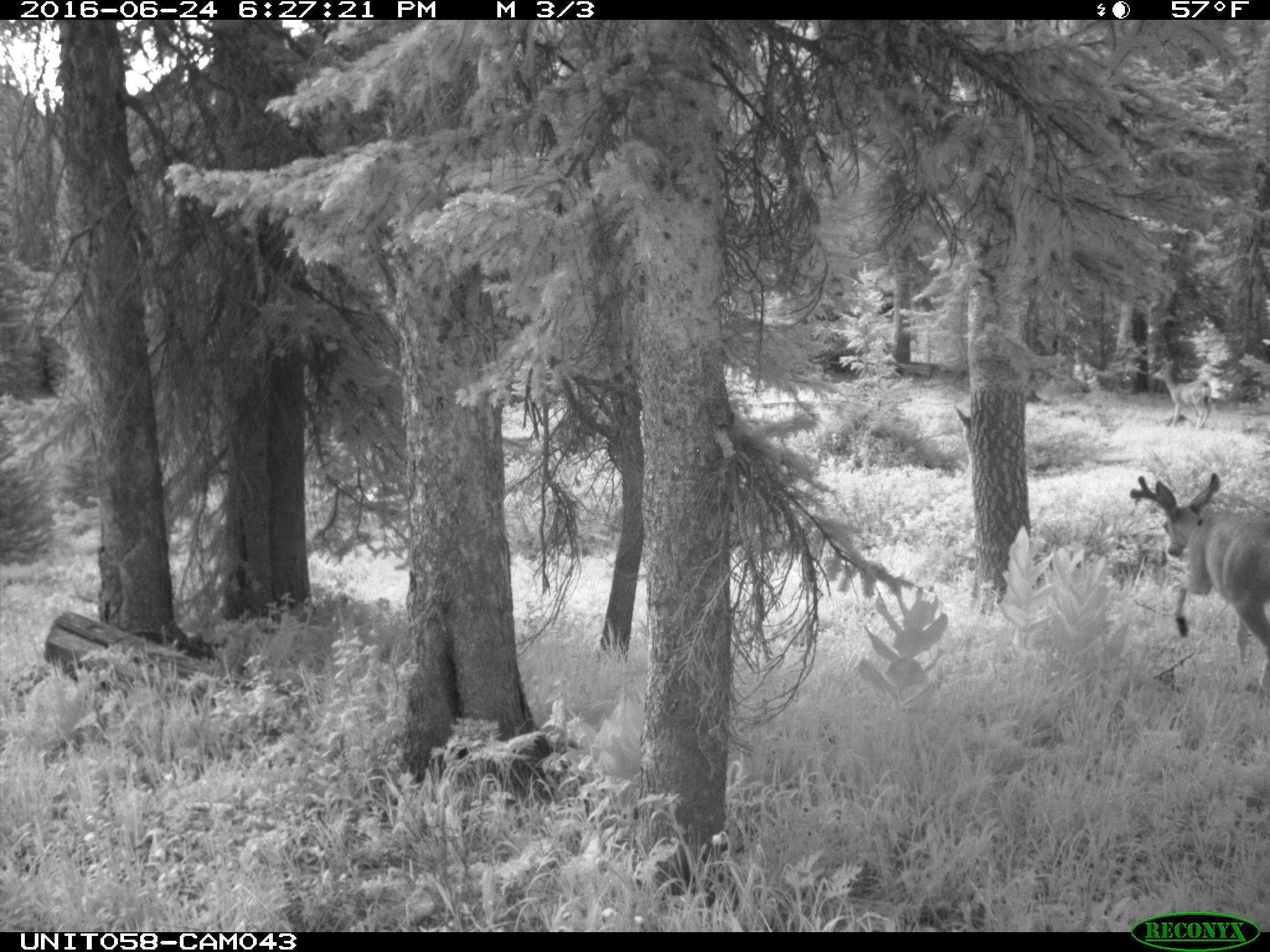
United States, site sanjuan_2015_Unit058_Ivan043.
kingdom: Animalia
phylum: Chordata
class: Mammalia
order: Artiodactyla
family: Cervidae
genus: Odocoileus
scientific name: Odocoileus hemionus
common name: mule deer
Odocoileus hemionus (mule deer).